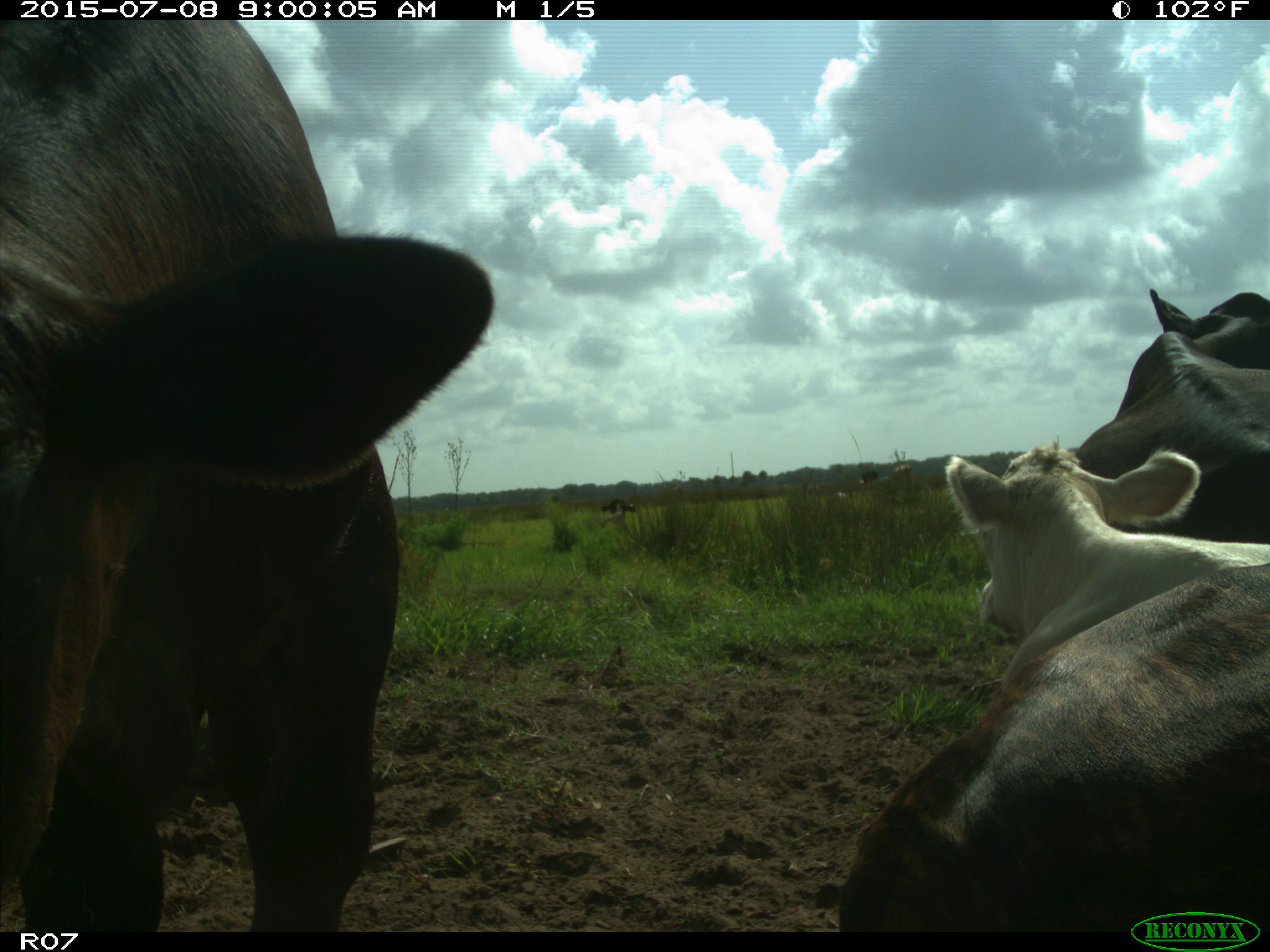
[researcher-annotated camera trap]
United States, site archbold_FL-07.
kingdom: Animalia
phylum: Chordata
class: Mammalia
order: Artiodactyla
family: Bovidae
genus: Bos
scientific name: Bos taurus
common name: domestic cow